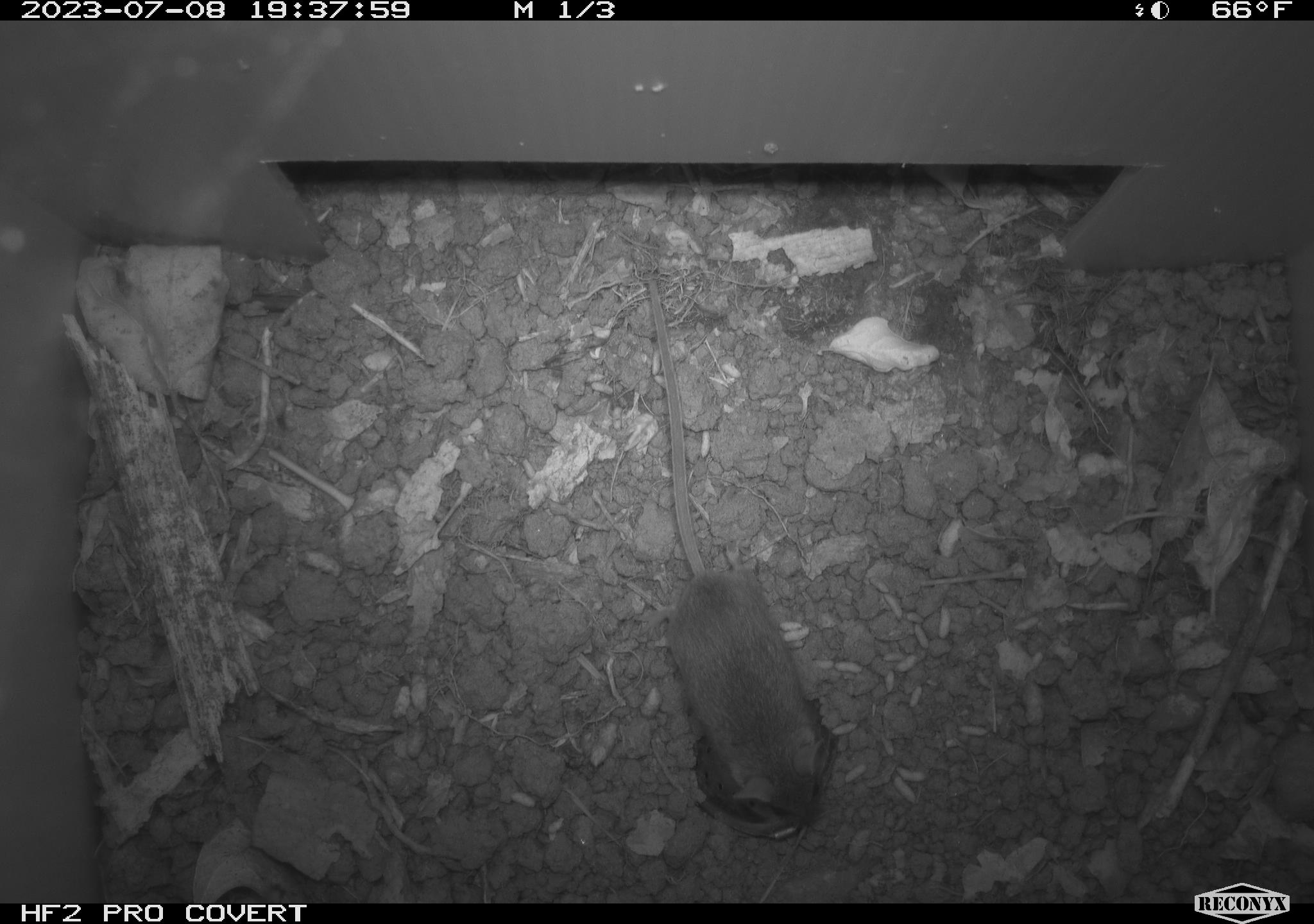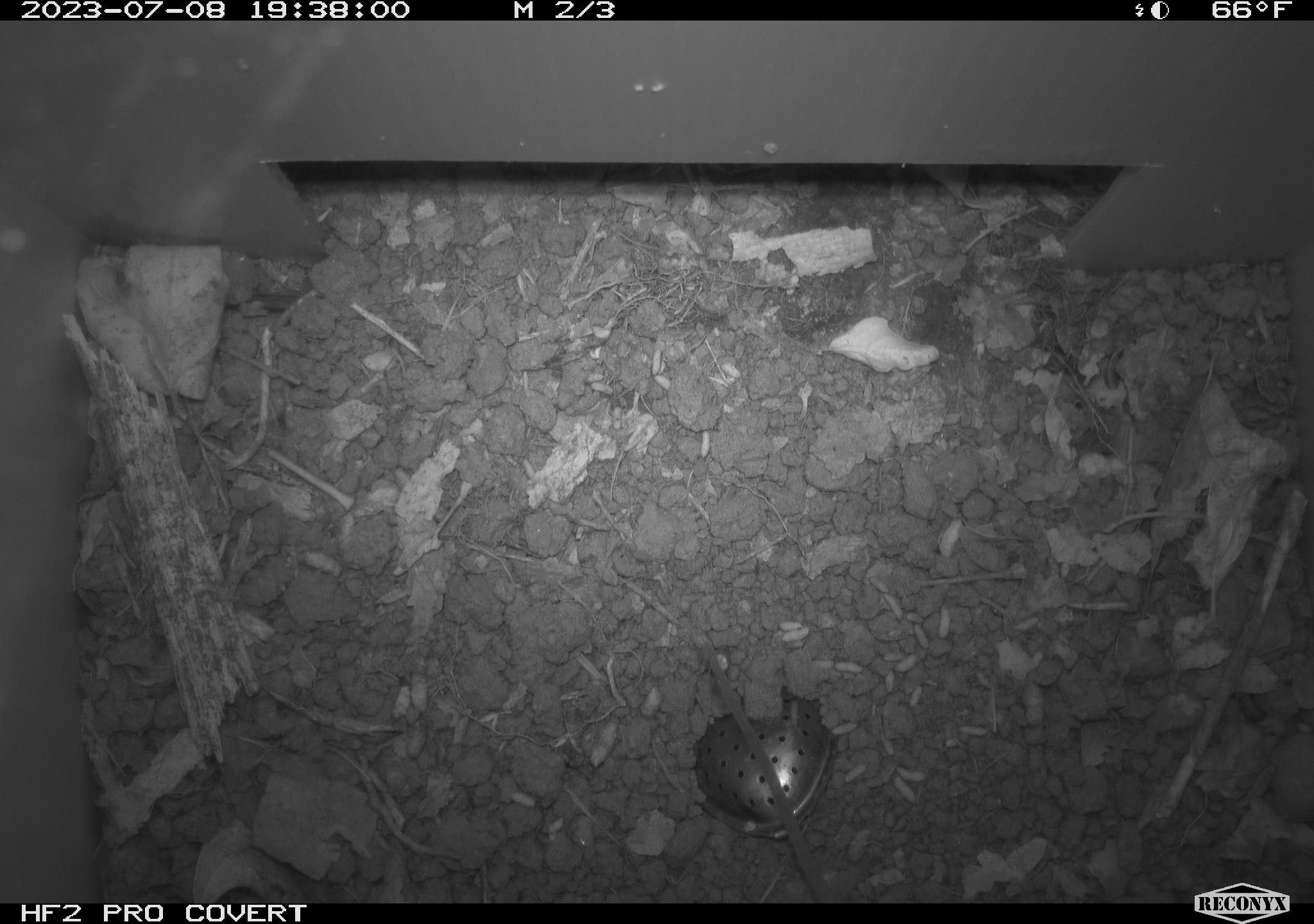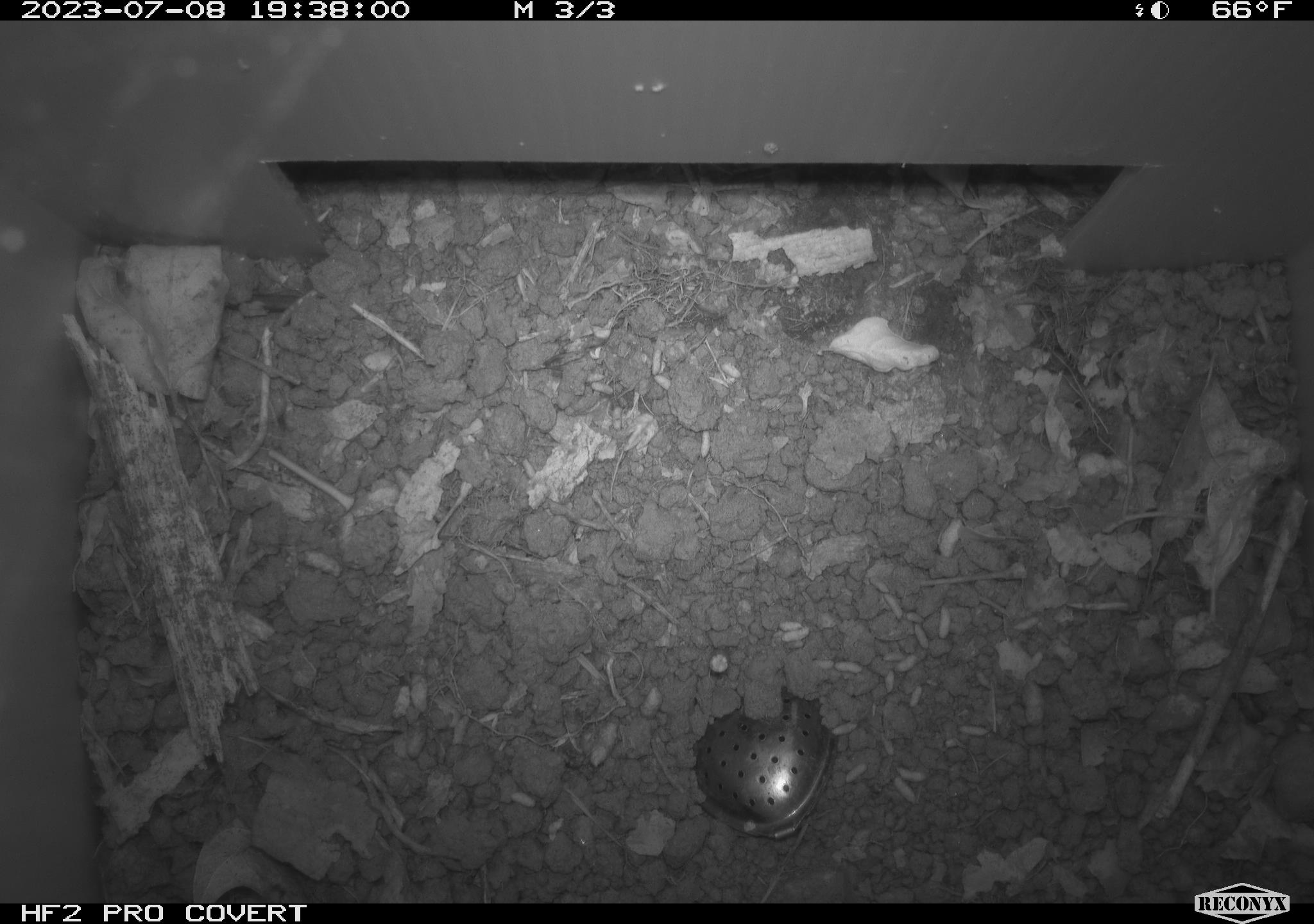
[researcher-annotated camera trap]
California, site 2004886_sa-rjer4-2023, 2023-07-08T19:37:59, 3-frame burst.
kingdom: Animalia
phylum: Chordata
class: Mammalia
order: Rodentia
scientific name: Rodentia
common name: mouse species